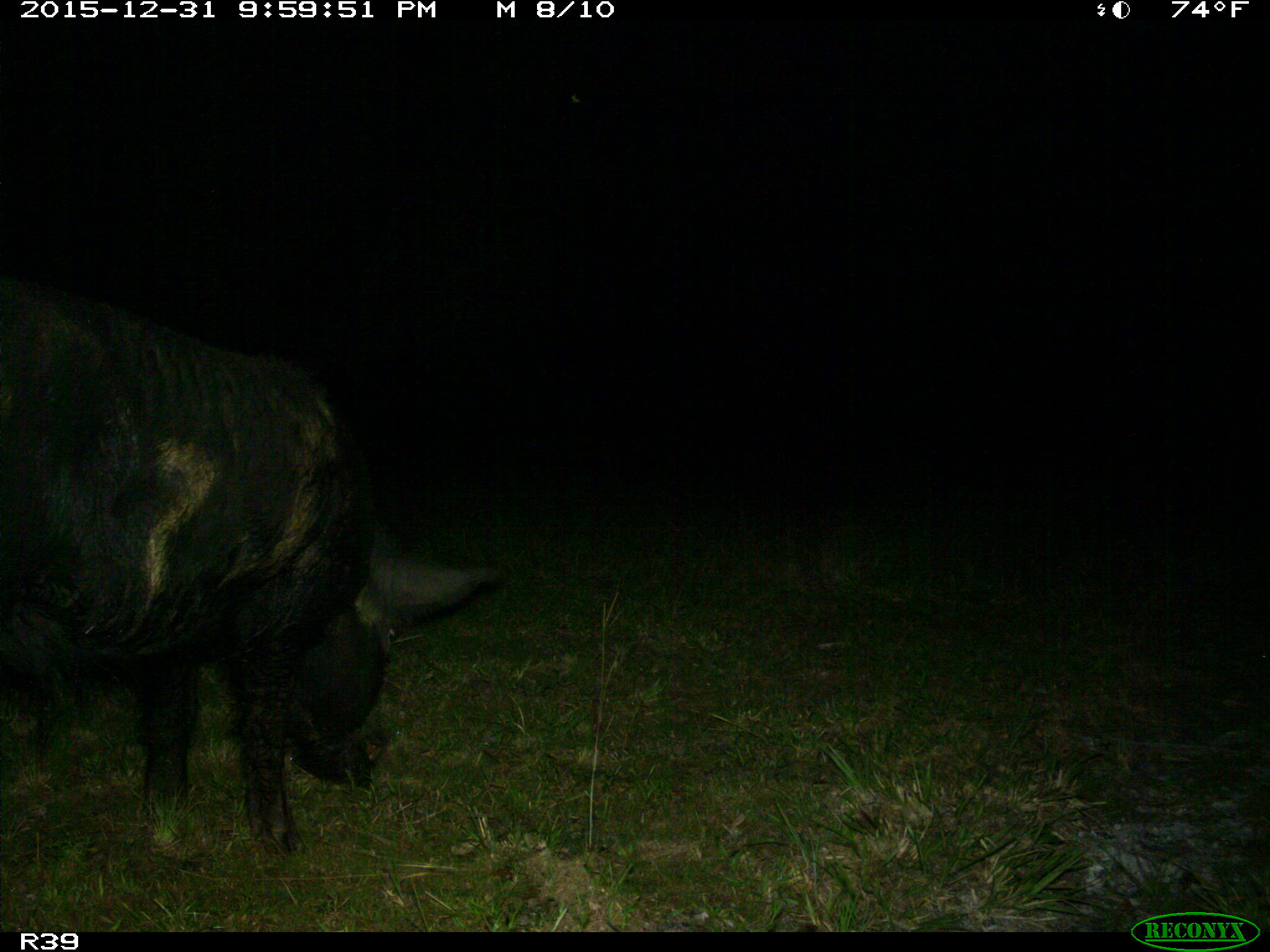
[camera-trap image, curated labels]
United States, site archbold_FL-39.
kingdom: Animalia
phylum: Chordata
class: Mammalia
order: Artiodactyla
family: Suidae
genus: Sus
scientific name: Sus scrofa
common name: wild boar